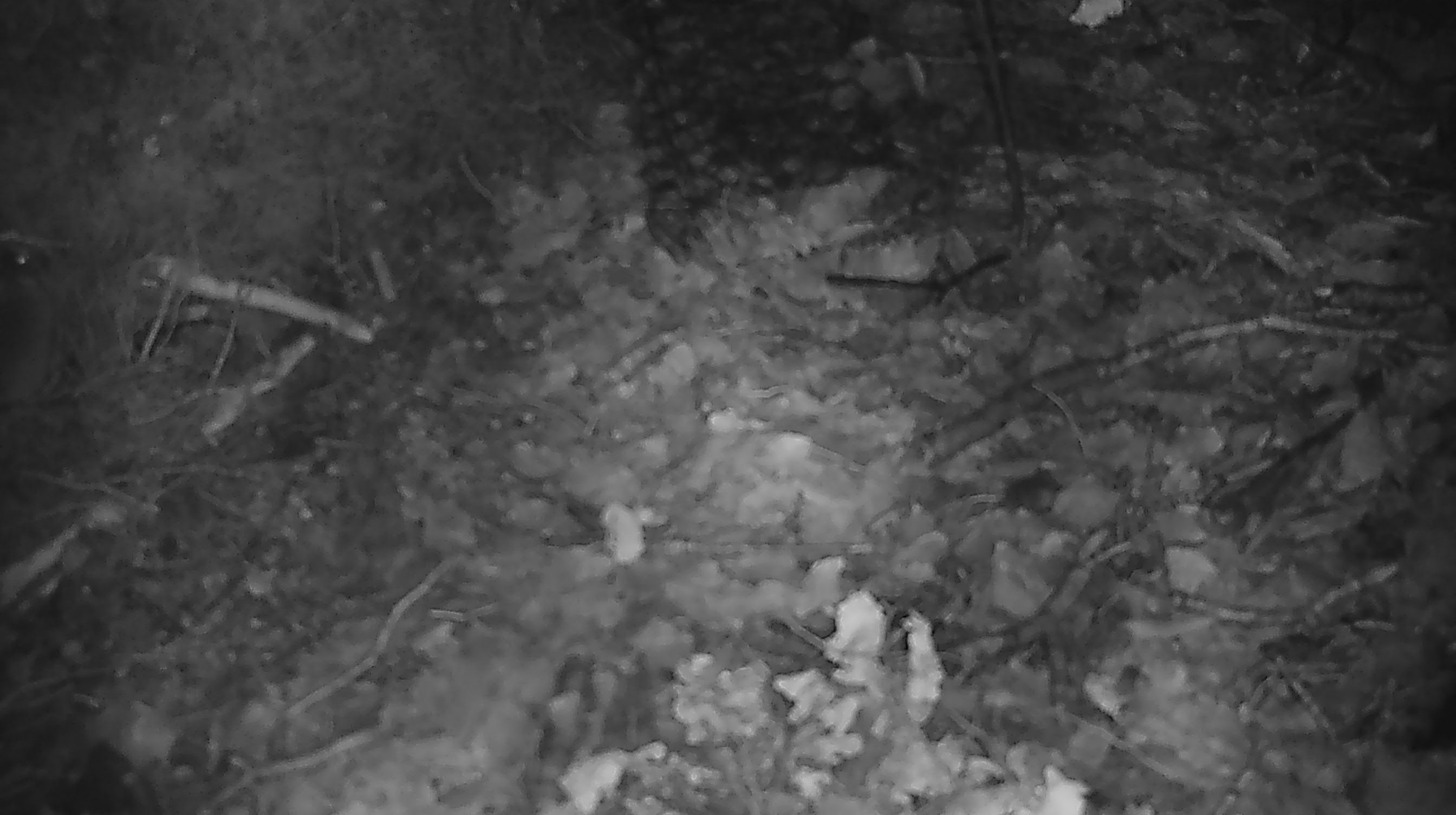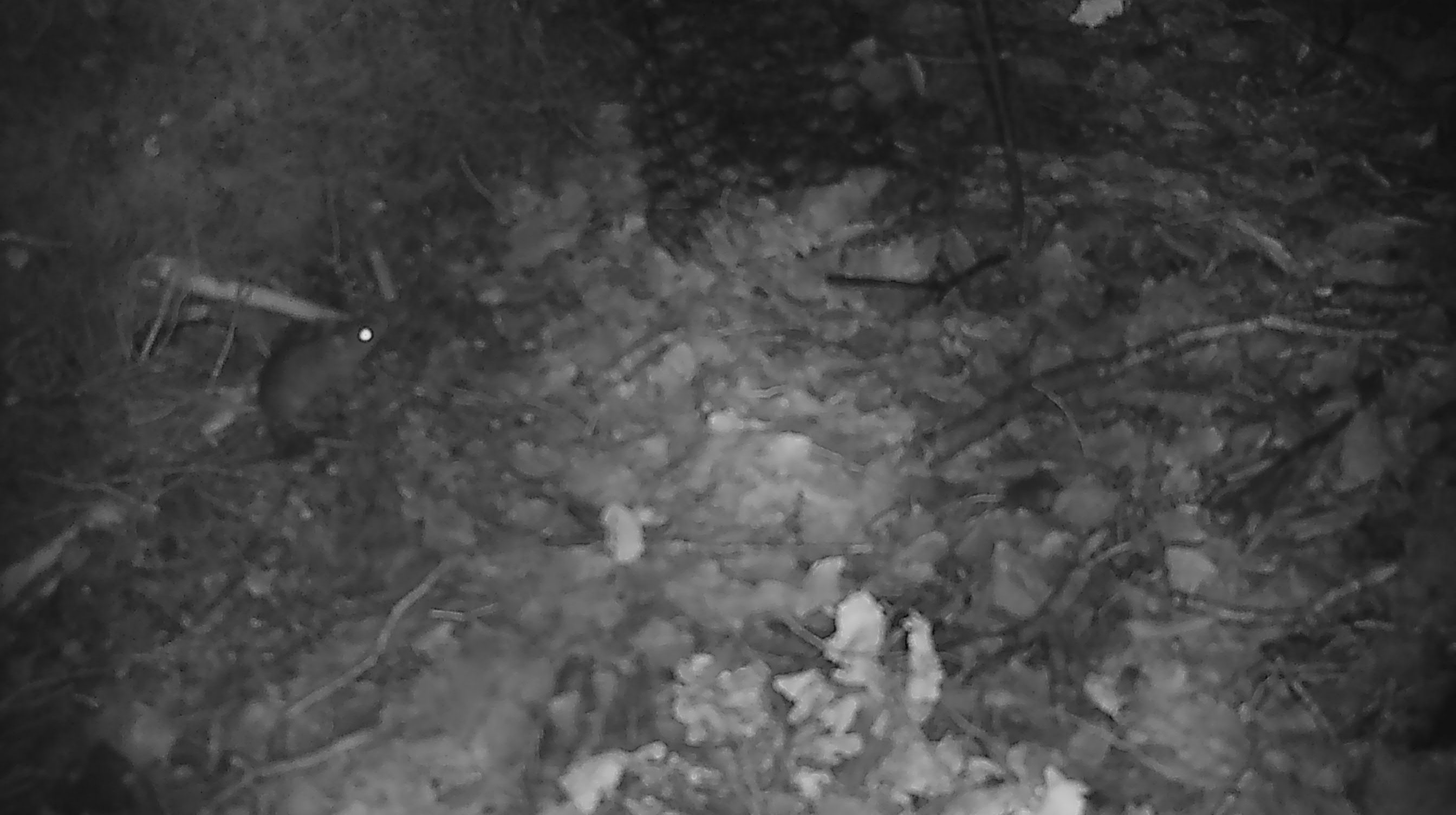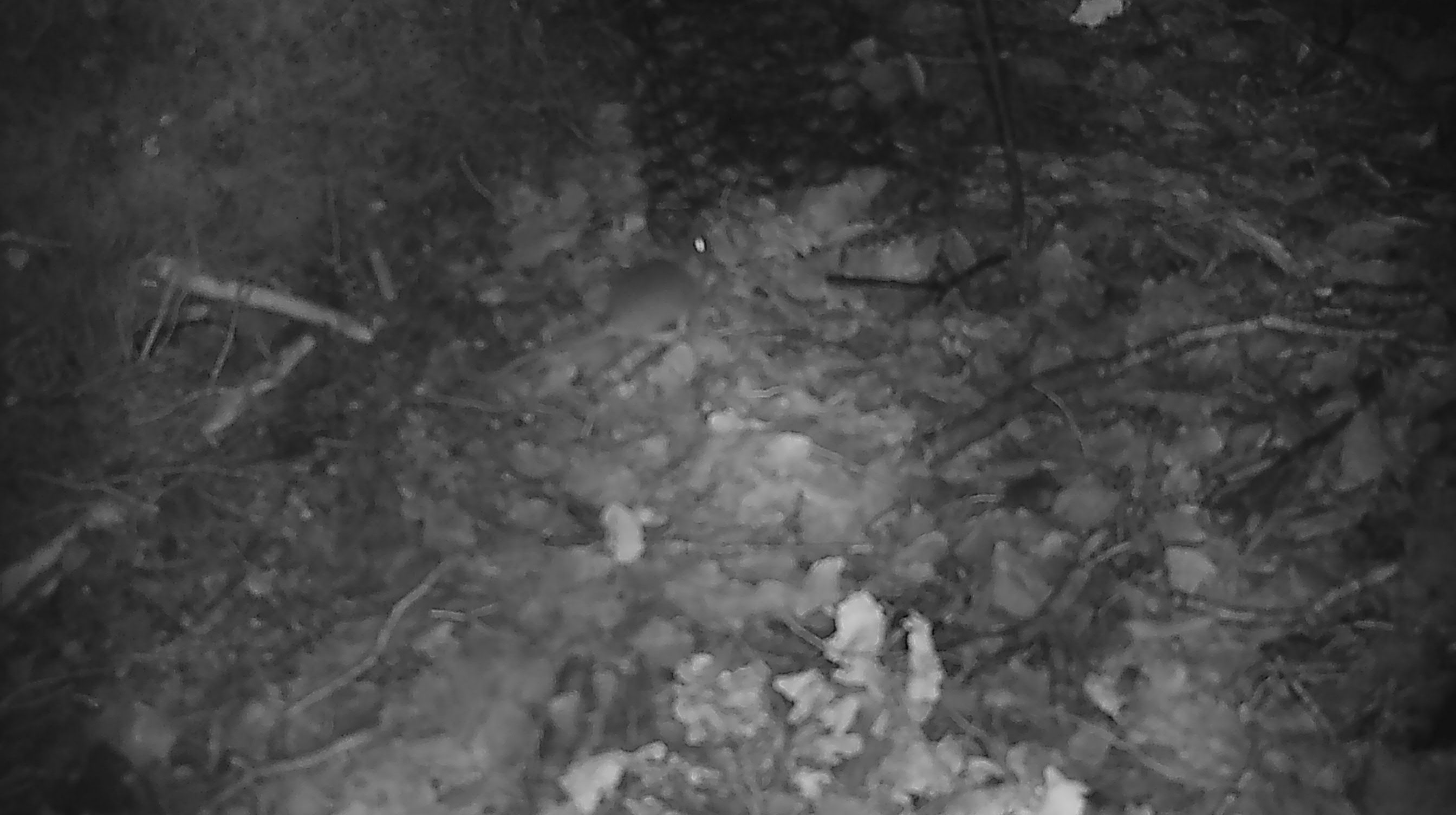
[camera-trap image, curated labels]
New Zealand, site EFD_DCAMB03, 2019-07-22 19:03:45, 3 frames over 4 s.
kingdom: Animalia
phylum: Chordata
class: Mammalia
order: Rodentia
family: Muridae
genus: Mus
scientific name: Mus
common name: mouse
Mouse (Mus).